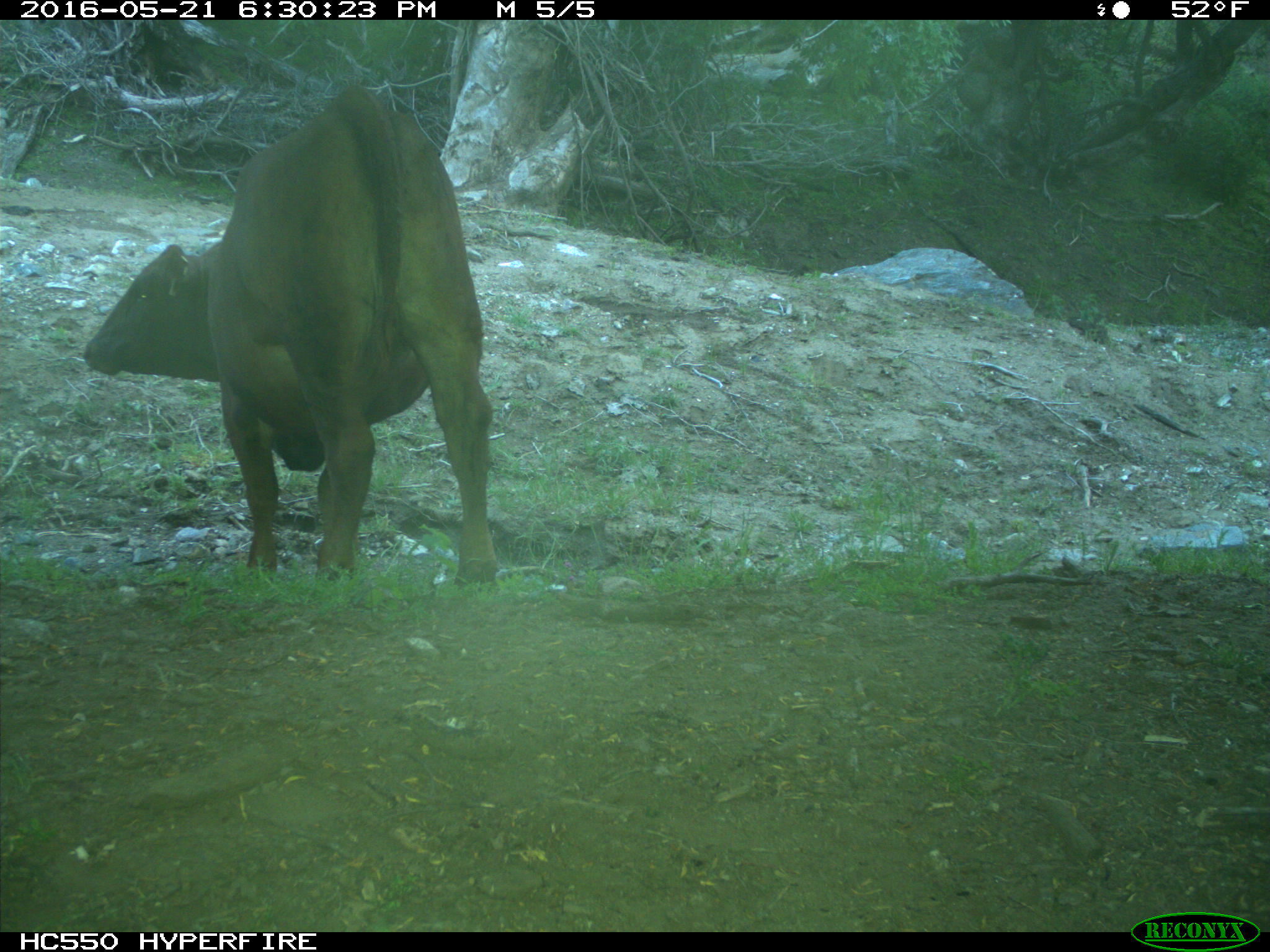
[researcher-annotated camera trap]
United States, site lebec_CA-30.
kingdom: Animalia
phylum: Chordata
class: Mammalia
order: Artiodactyla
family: Bovidae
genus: Bos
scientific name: Bos taurus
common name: domestic cow